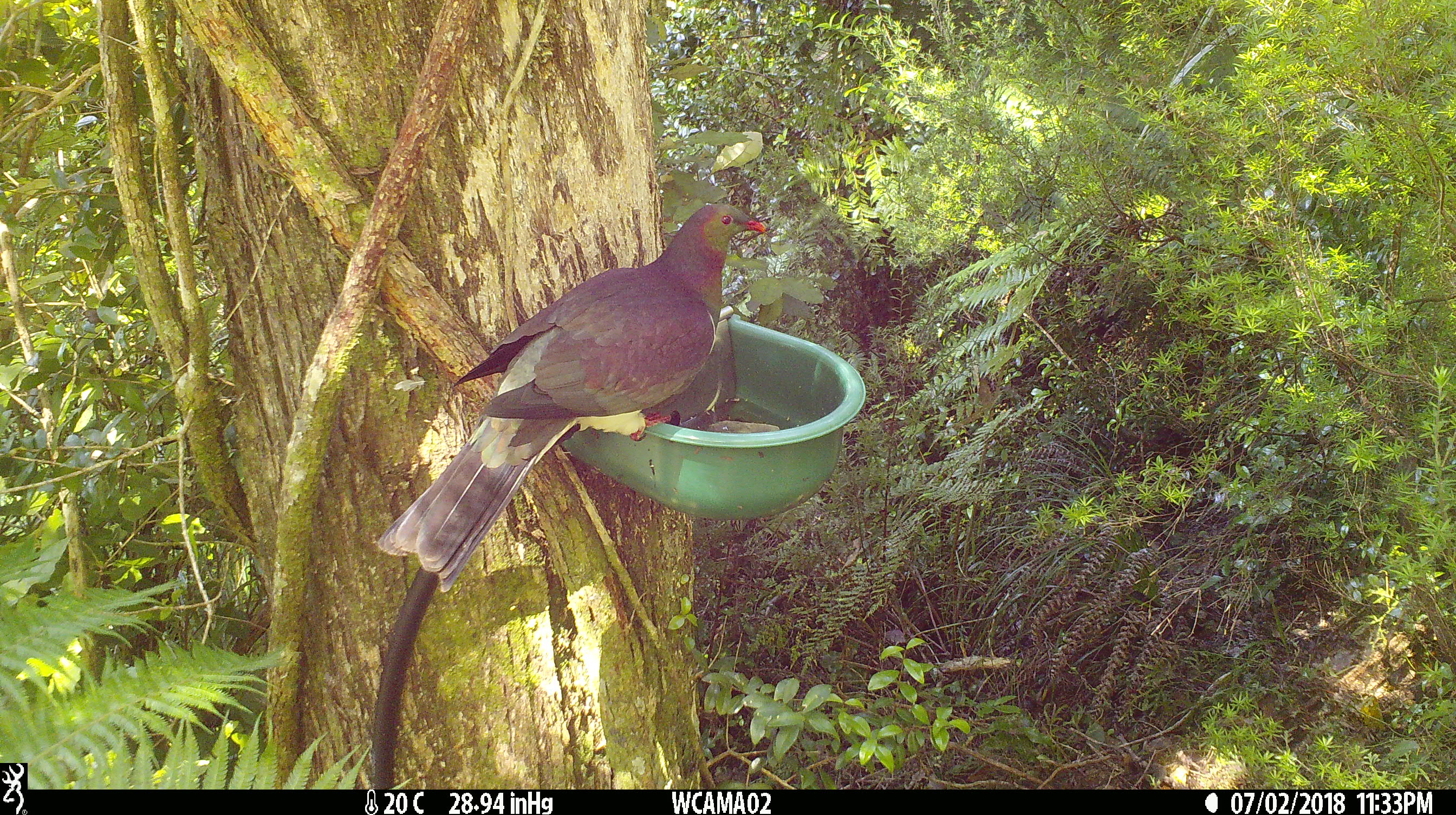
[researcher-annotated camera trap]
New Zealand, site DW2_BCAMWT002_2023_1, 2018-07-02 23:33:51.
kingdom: Animalia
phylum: Chordata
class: Aves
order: Columbiformes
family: Columbidae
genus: Hemiphaga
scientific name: Hemiphaga novaeseelandiae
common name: new zealand pigeon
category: kereru